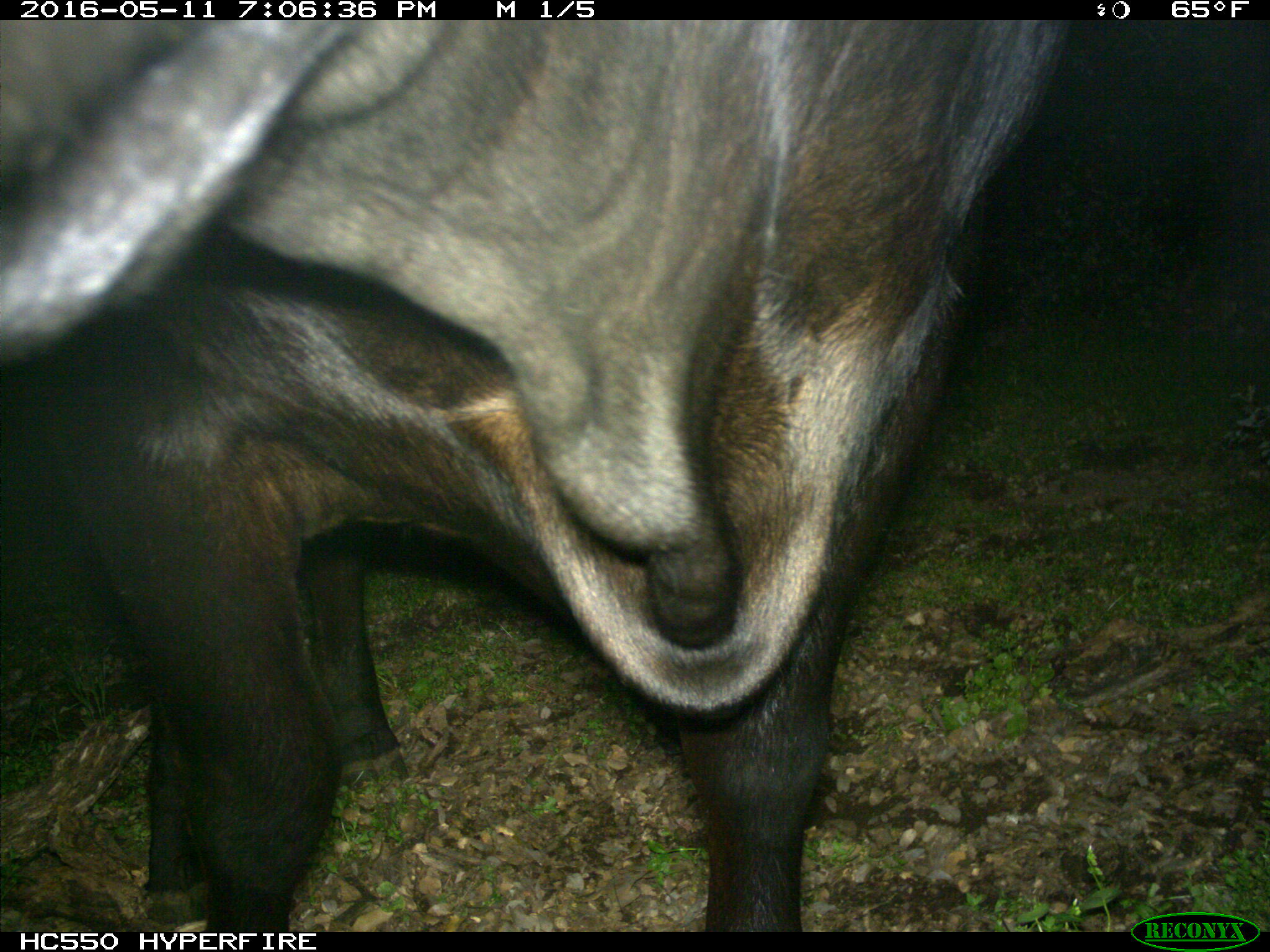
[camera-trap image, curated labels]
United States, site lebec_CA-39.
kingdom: Animalia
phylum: Chordata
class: Mammalia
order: Artiodactyla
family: Bovidae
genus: Bos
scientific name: Bos taurus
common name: domestic cow